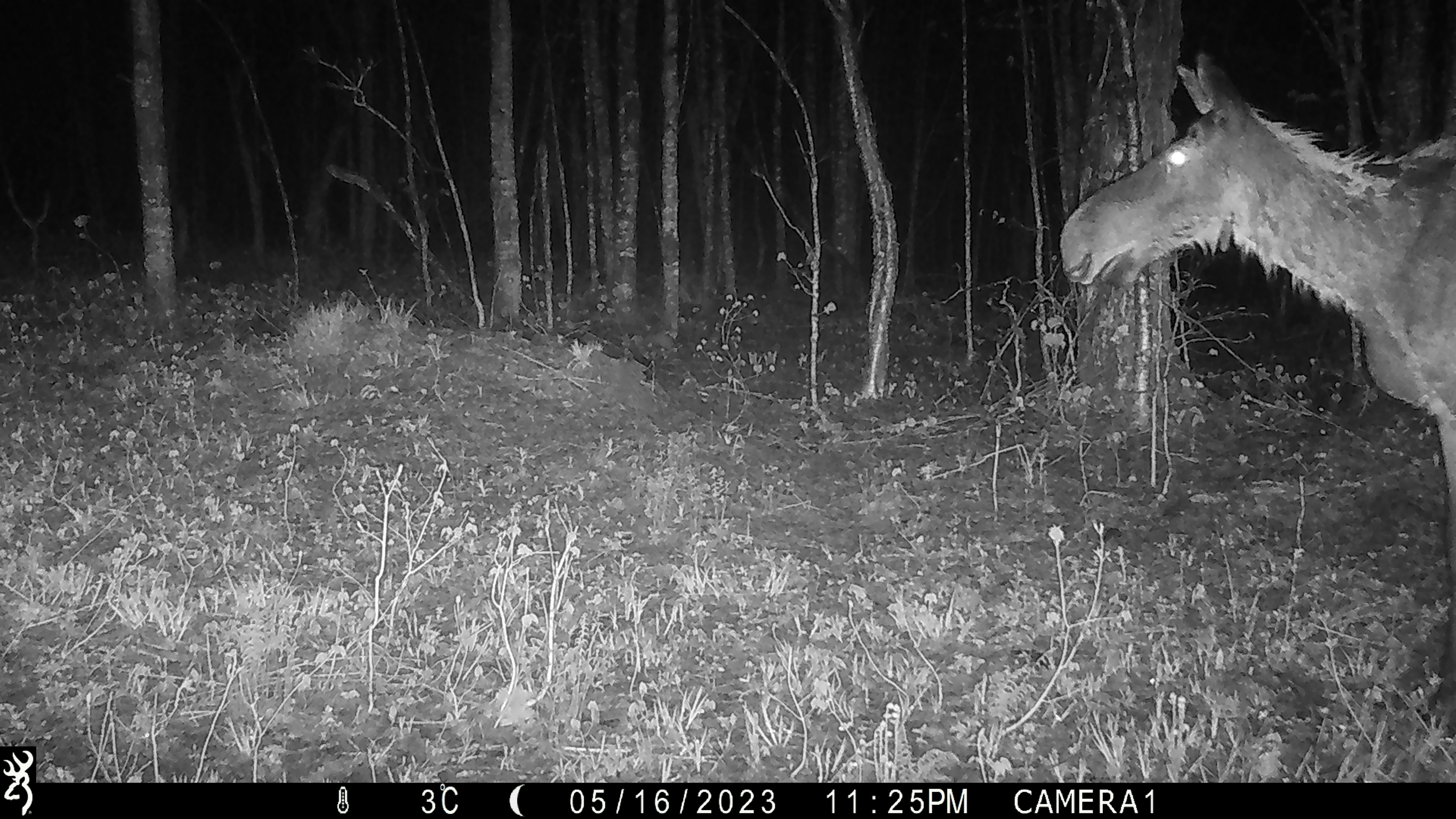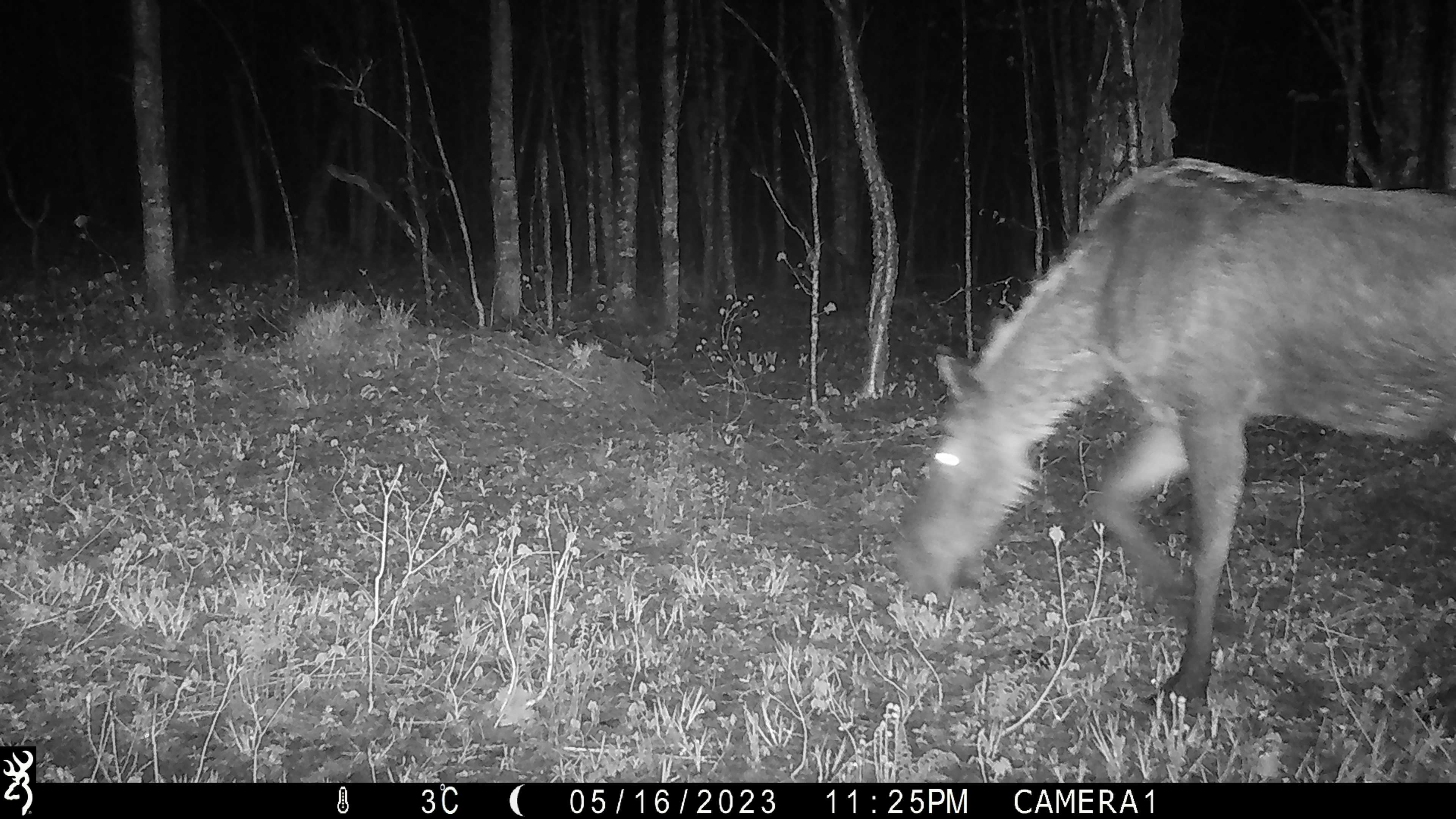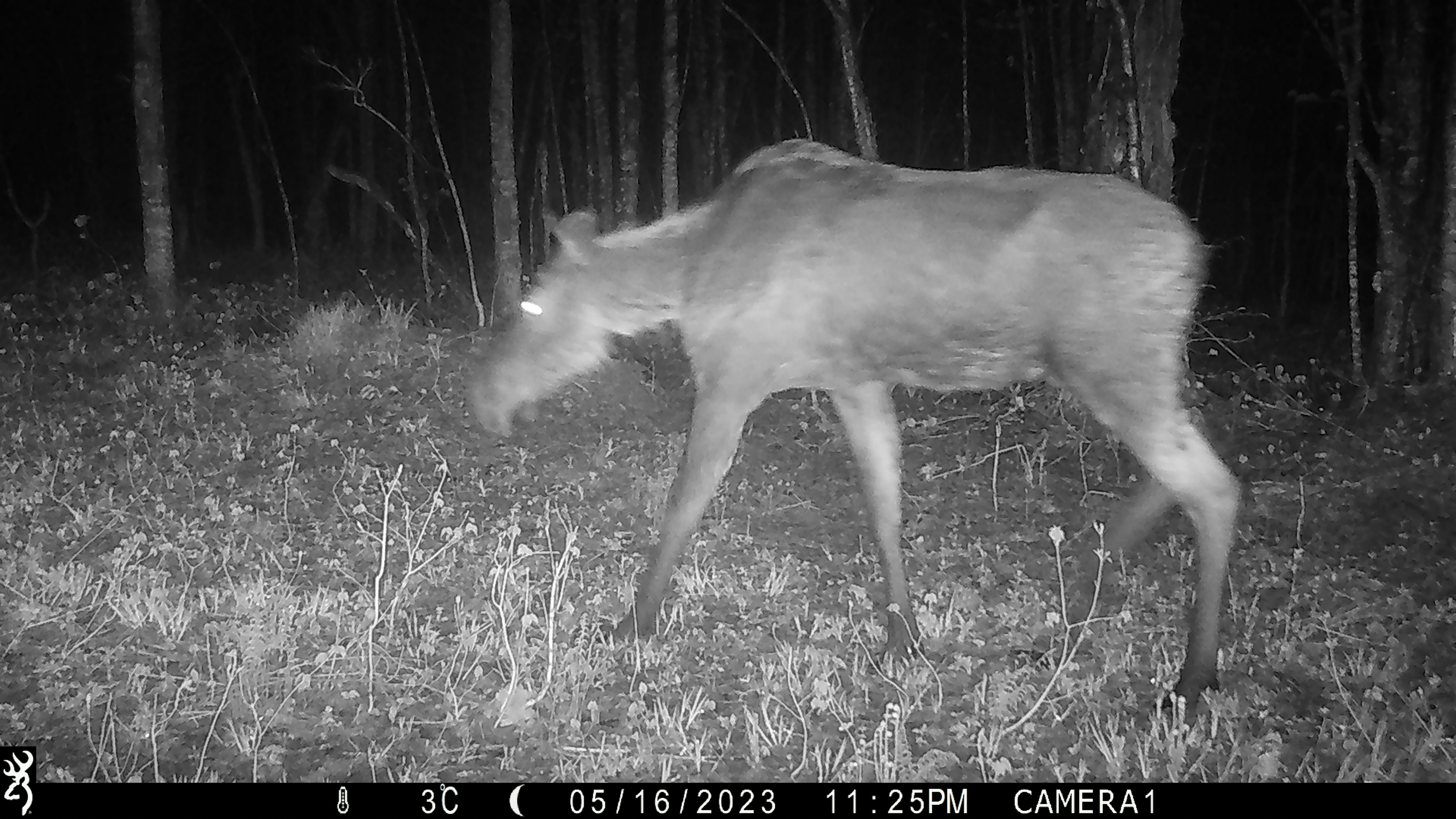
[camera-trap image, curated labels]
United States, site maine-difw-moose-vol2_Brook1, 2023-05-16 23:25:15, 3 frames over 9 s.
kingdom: Animalia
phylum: Chordata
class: Mammalia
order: Artiodactyla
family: Cervidae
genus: Alces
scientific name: Alces alces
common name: moose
Moose (Alces alces).